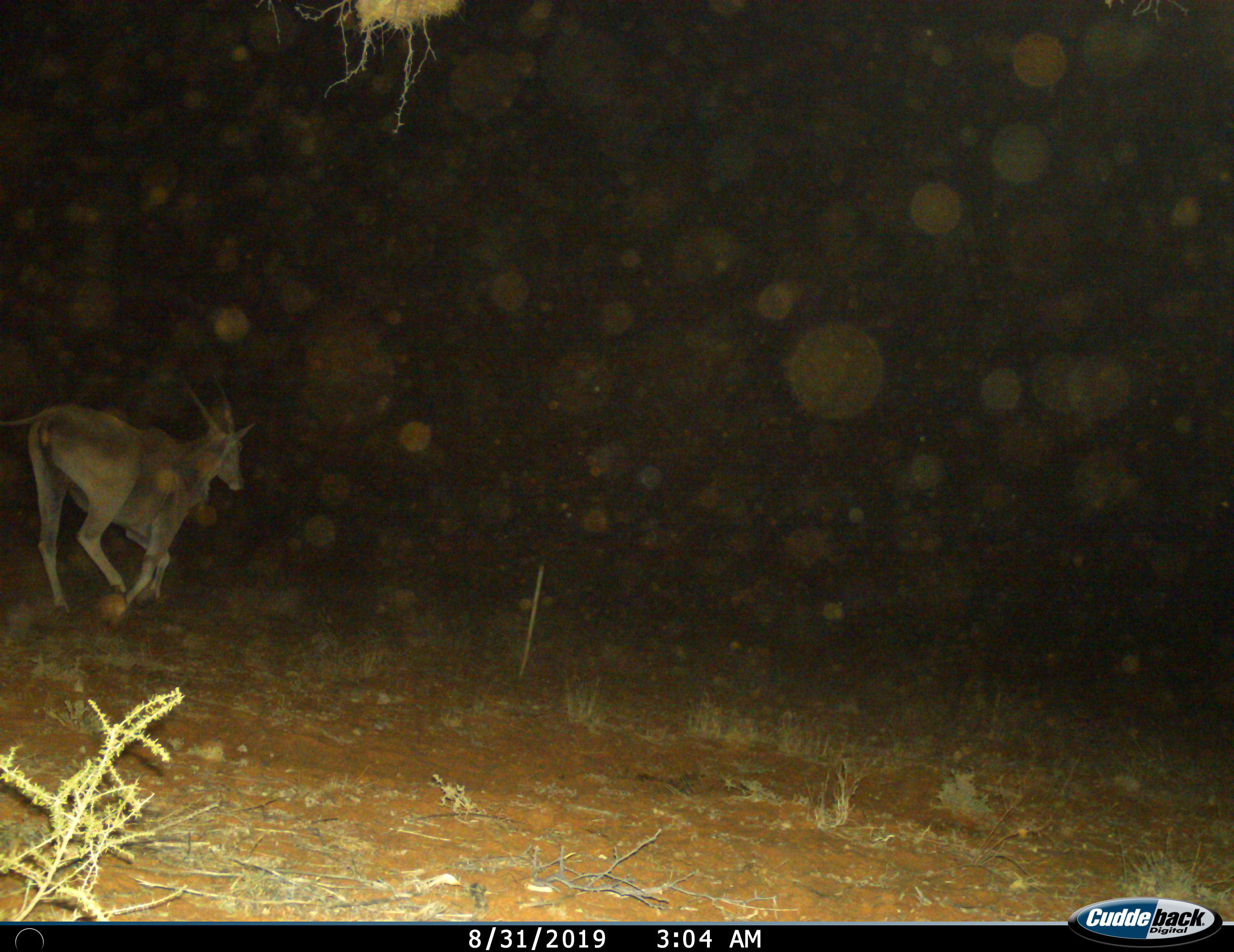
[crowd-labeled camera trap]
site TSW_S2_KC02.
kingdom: Animalia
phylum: Chordata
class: Mammalia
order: Artiodactyla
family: Bovidae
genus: Tragelaphus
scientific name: Tragelaphus oryx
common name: eland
Eland (Tragelaphus oryx), count 1. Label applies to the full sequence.